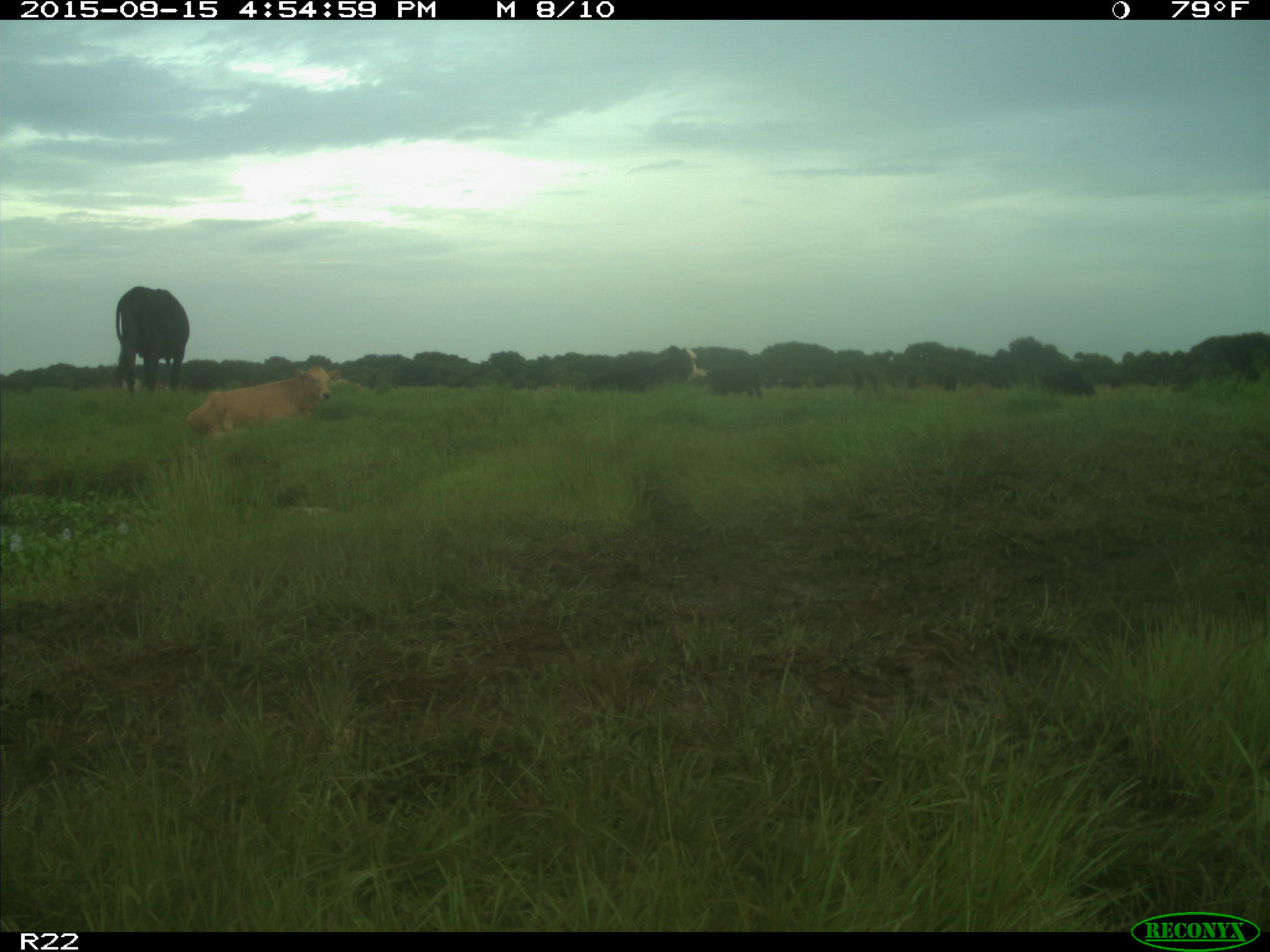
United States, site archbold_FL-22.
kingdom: Animalia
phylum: Chordata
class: Mammalia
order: Artiodactyla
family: Bovidae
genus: Bos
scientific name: Bos taurus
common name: domestic cow